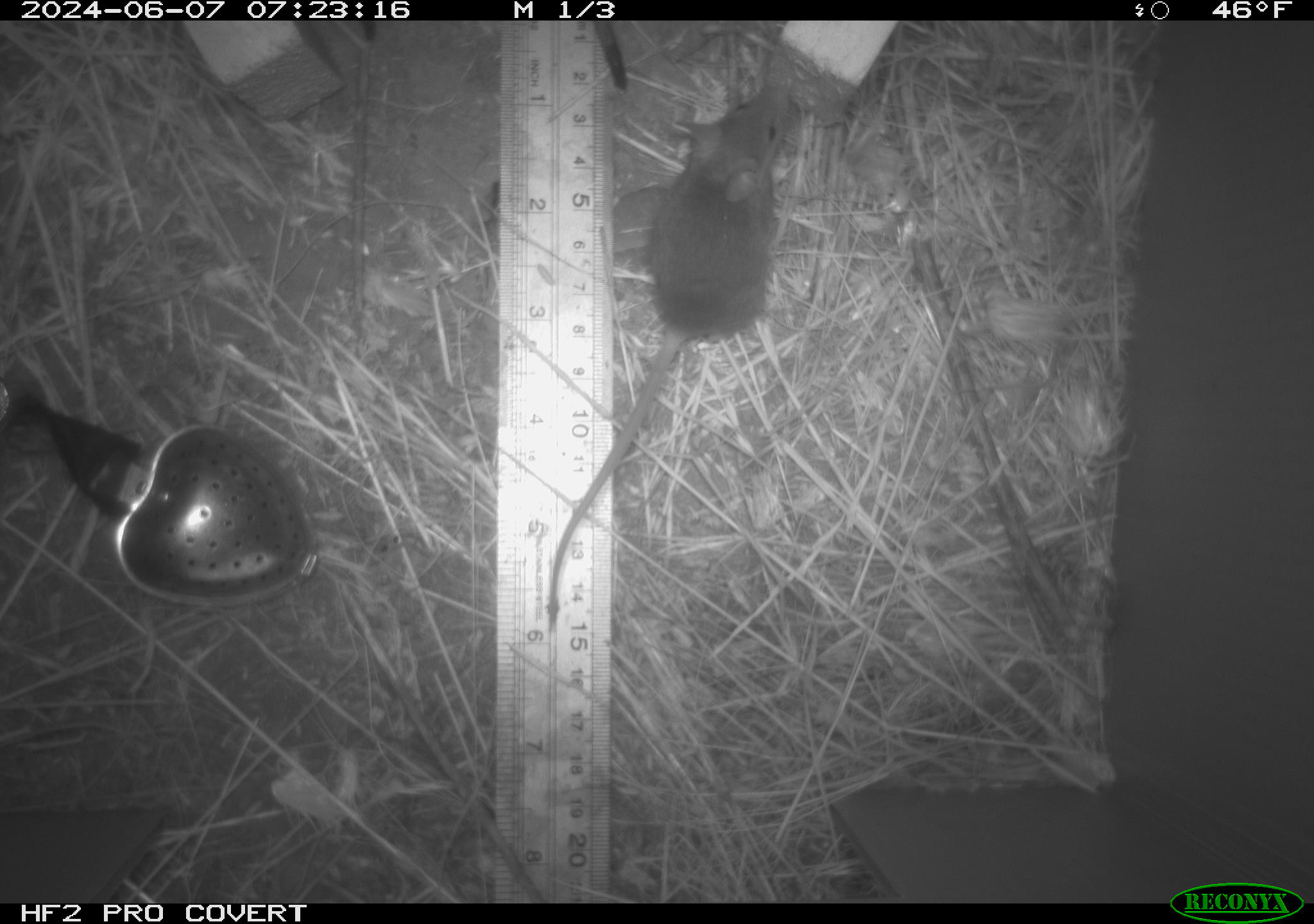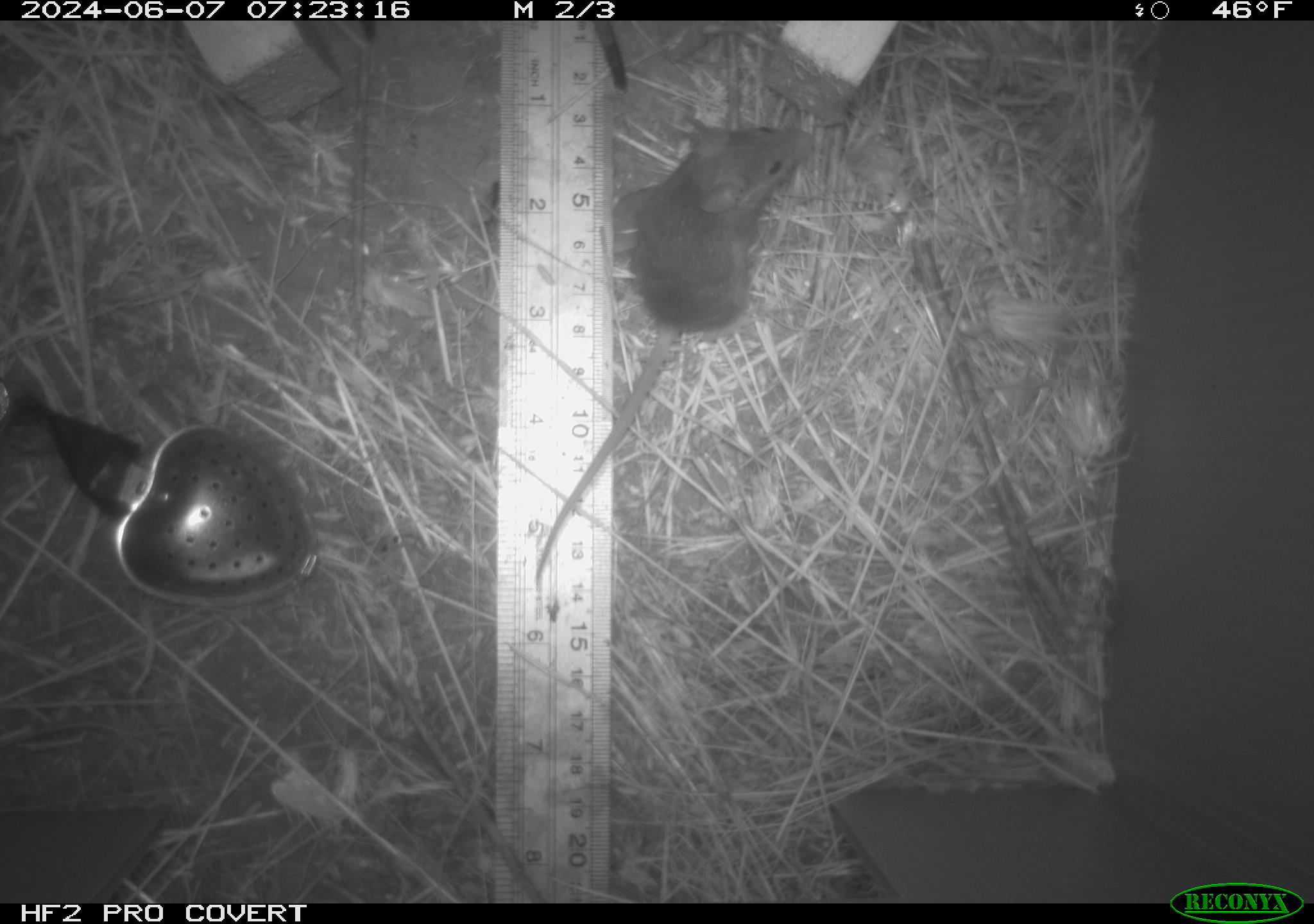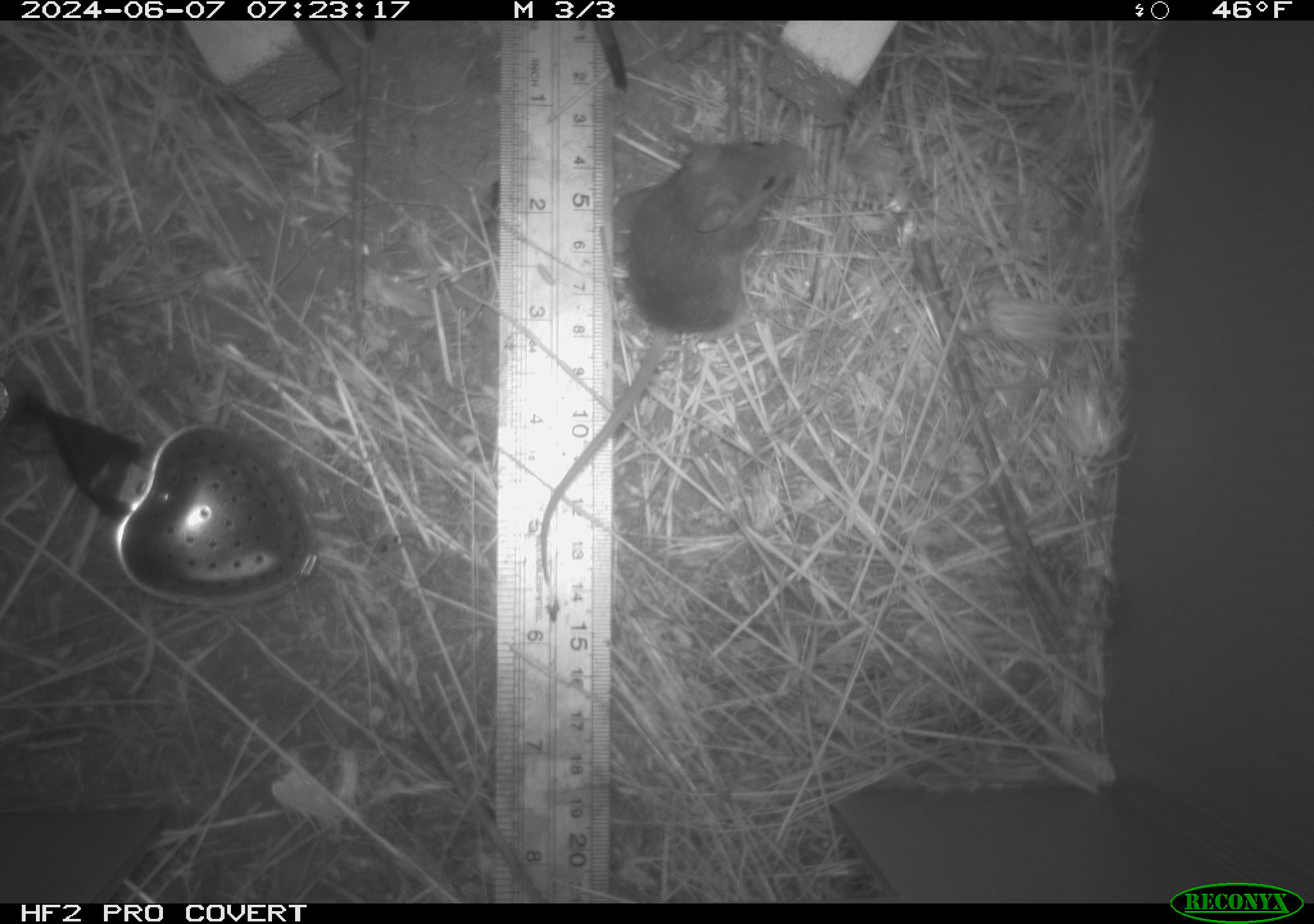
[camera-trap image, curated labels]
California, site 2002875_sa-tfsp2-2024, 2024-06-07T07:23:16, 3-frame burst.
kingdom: Animalia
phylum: Chordata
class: Mammalia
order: Rodentia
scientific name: Rodentia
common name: mouse species